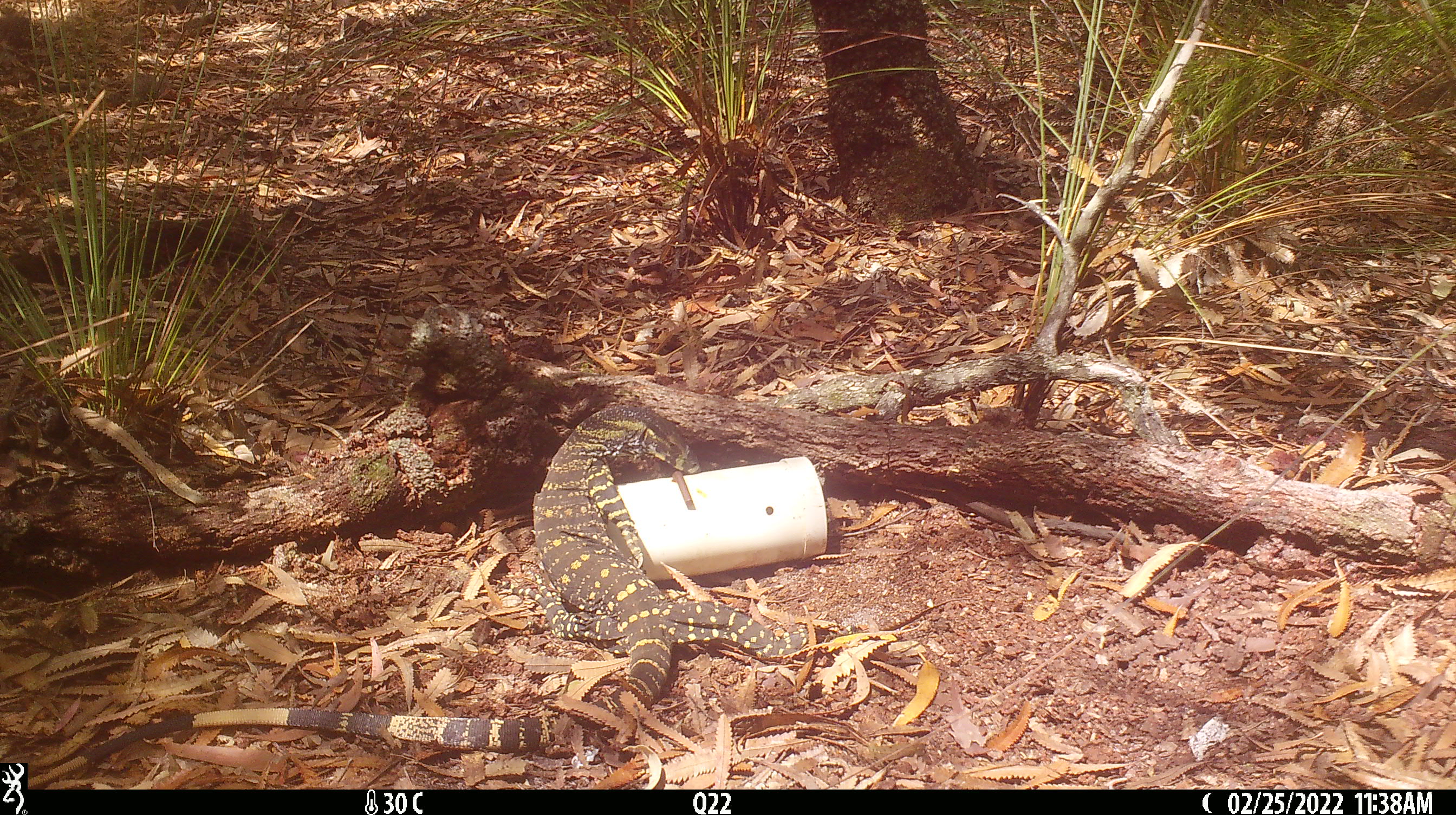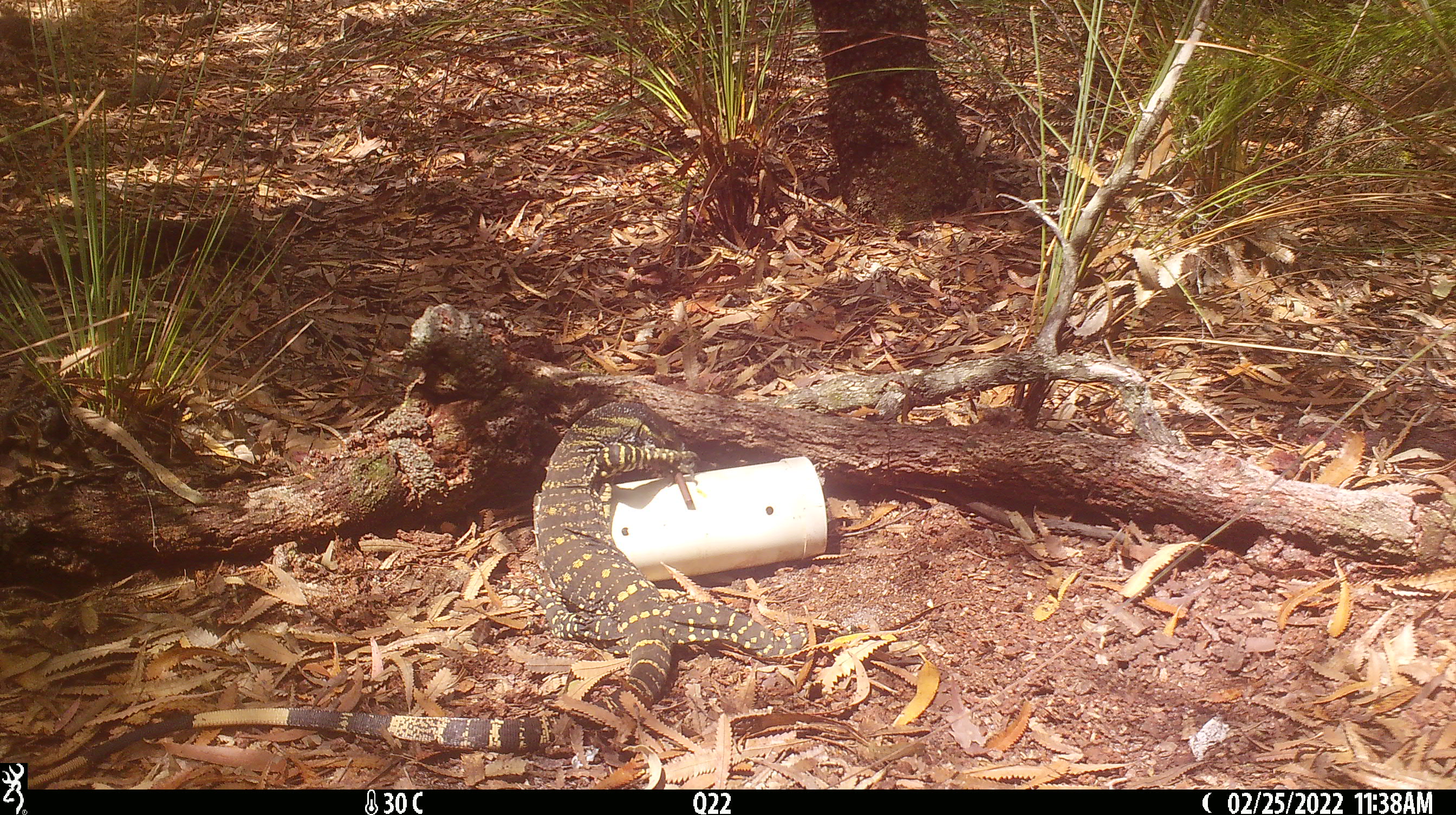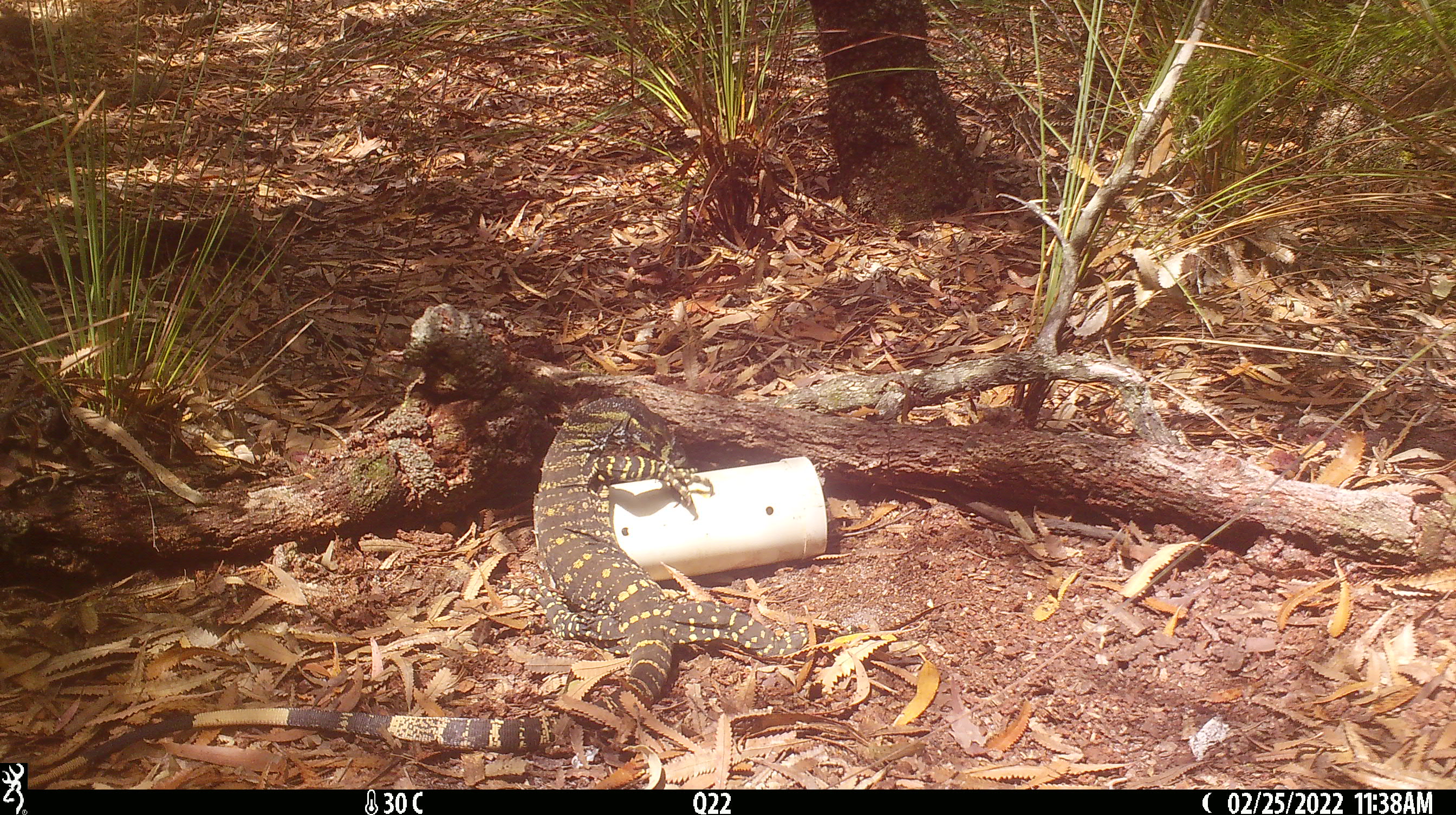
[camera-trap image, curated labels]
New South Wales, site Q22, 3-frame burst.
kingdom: Animalia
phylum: Chordata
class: Reptilia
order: Squamata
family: Varanidae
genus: Varanus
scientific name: Varanus varius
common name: lace monitor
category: goanna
Goanna (lace monitor) (Varanus varius).